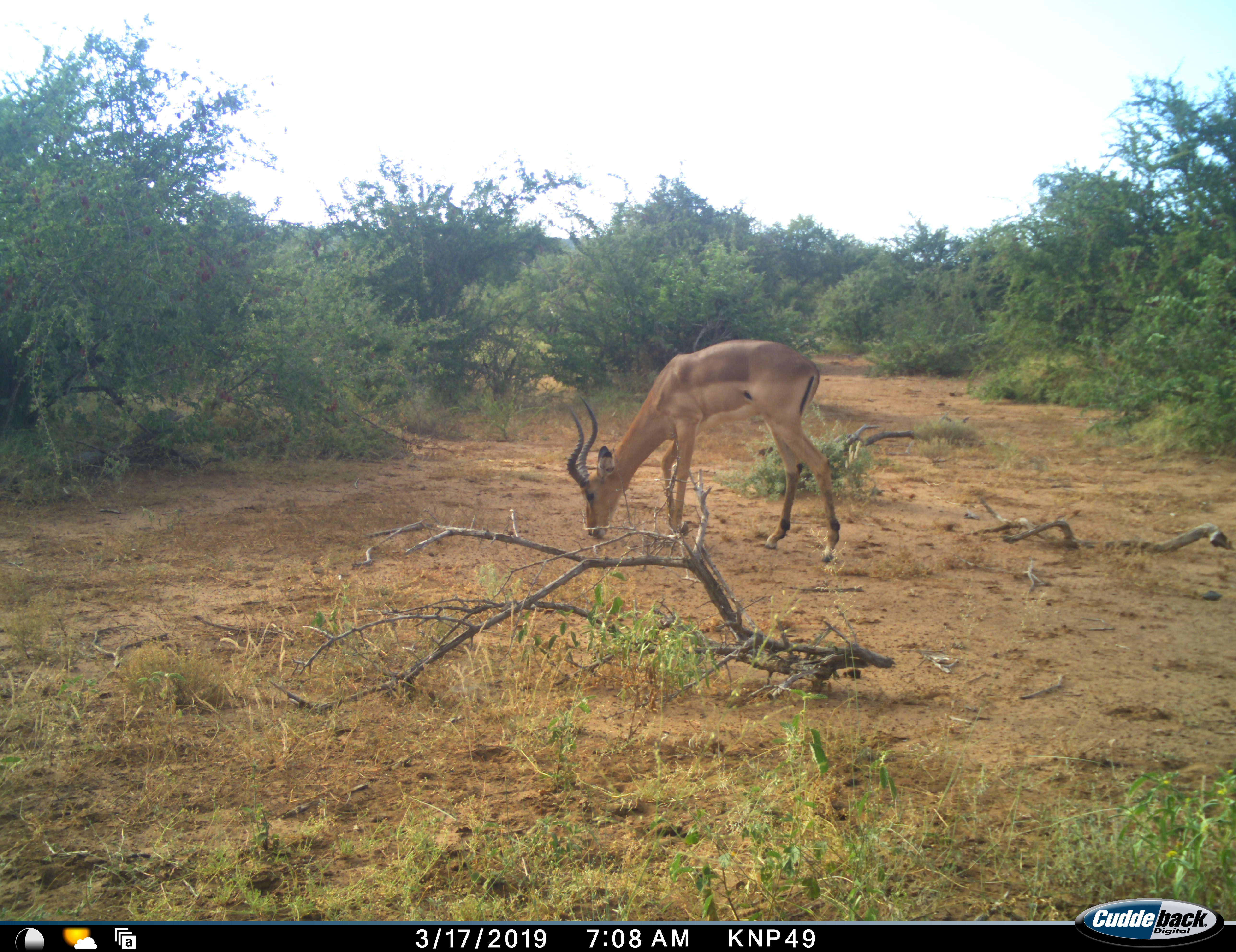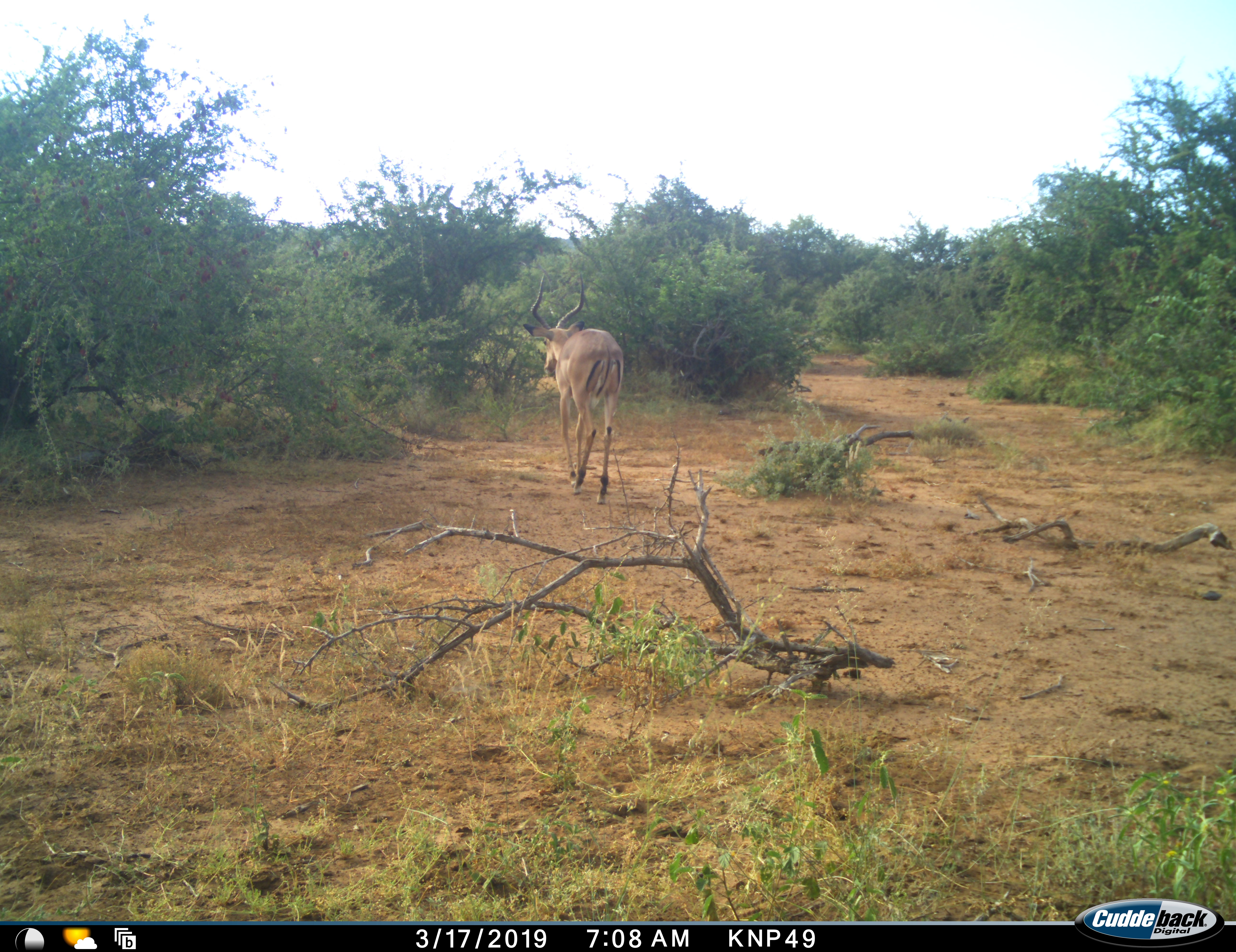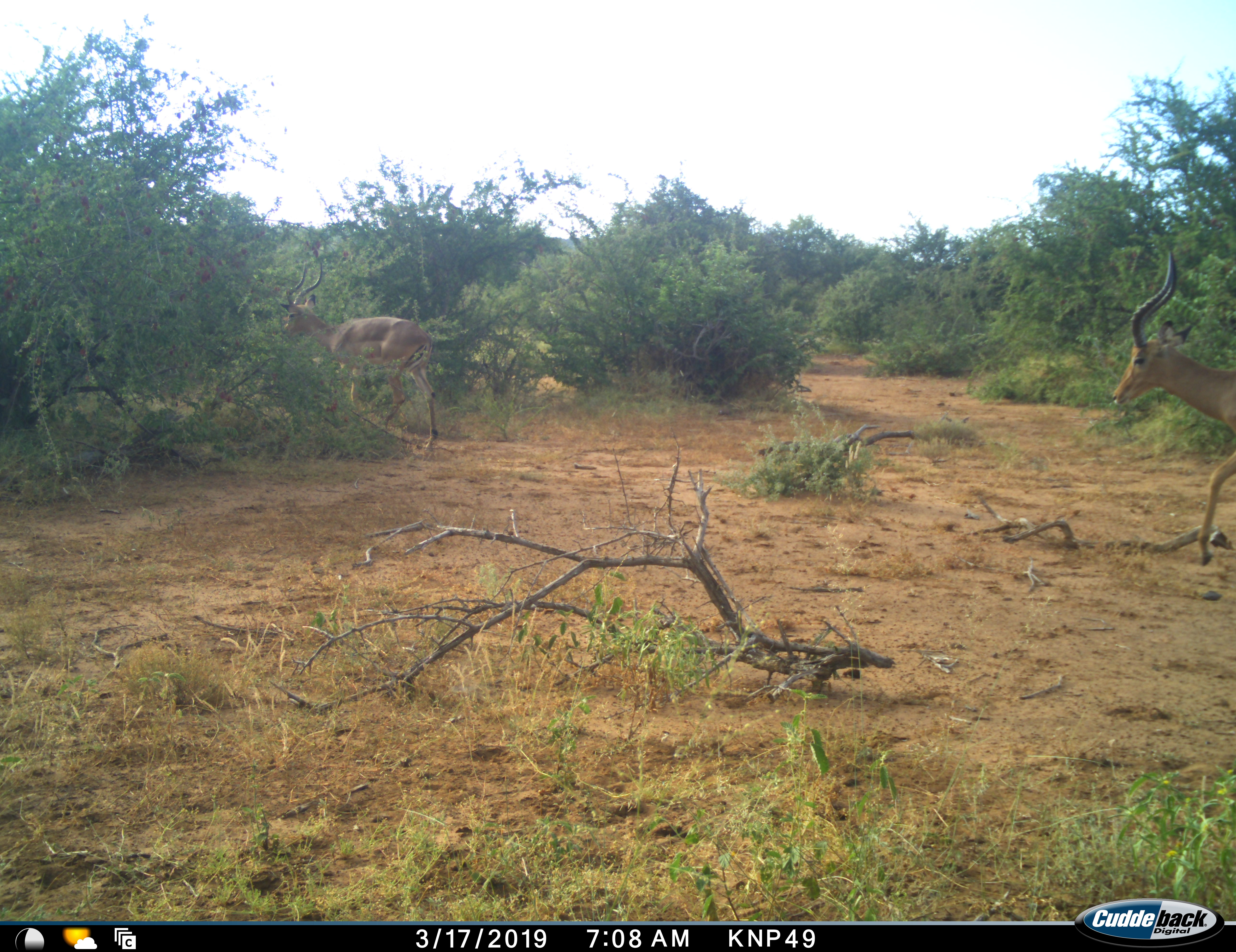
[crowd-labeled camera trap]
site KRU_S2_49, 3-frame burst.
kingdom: Animalia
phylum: Chordata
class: Mammalia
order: Artiodactyla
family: Bovidae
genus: Aepyceros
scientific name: Aepyceros melampus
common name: impala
Impala (Aepyceros melampus), count 2. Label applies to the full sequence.